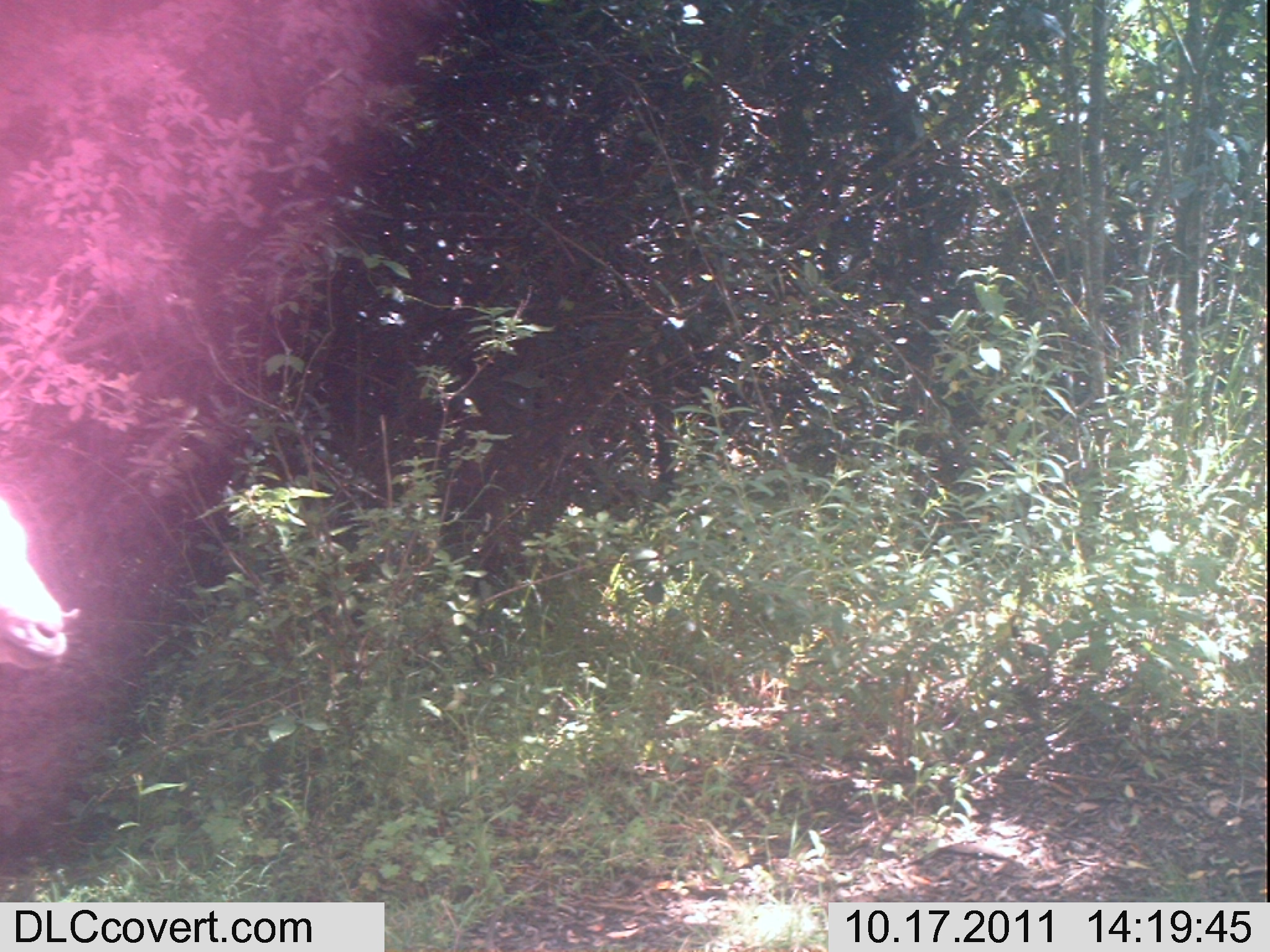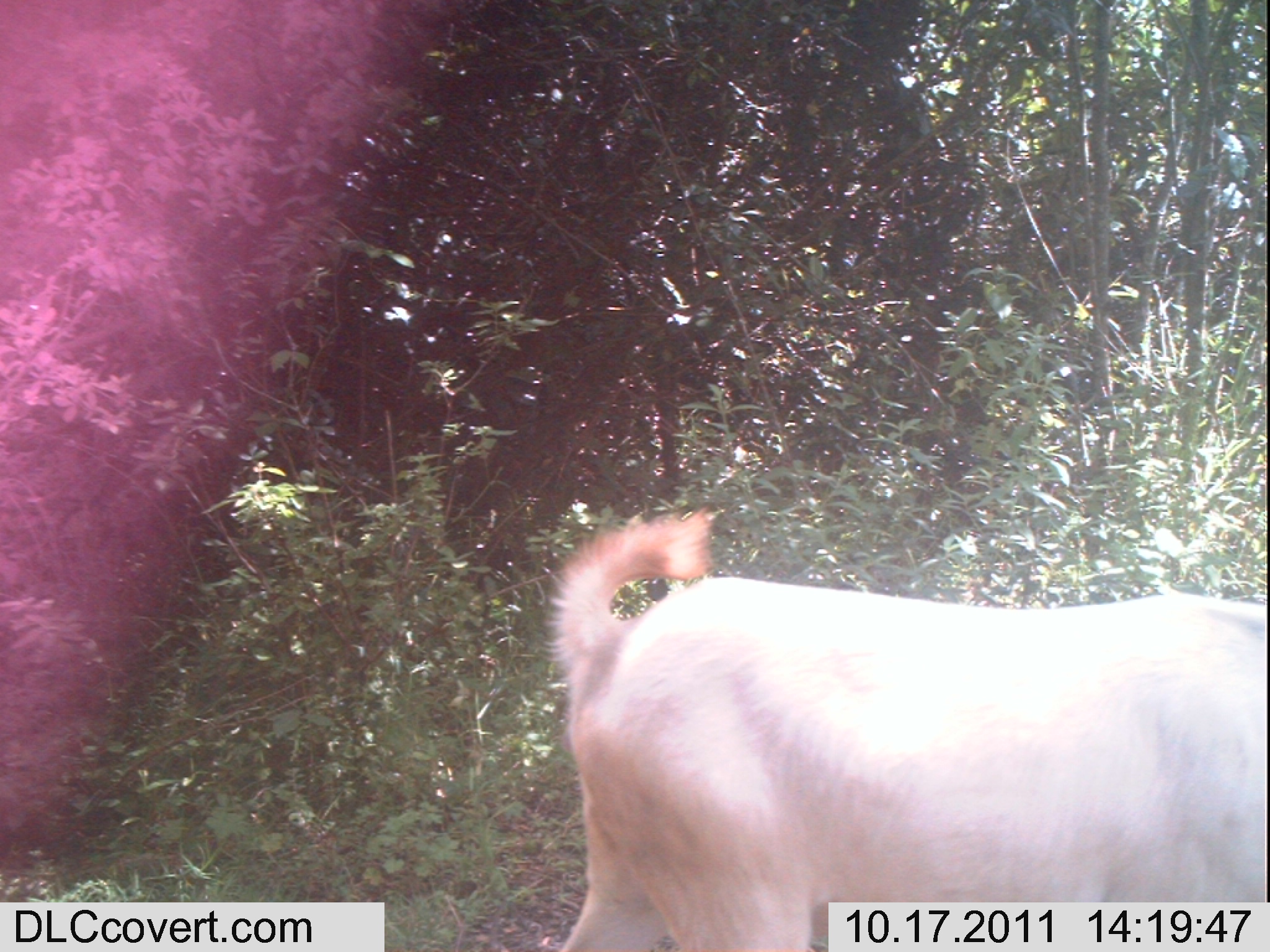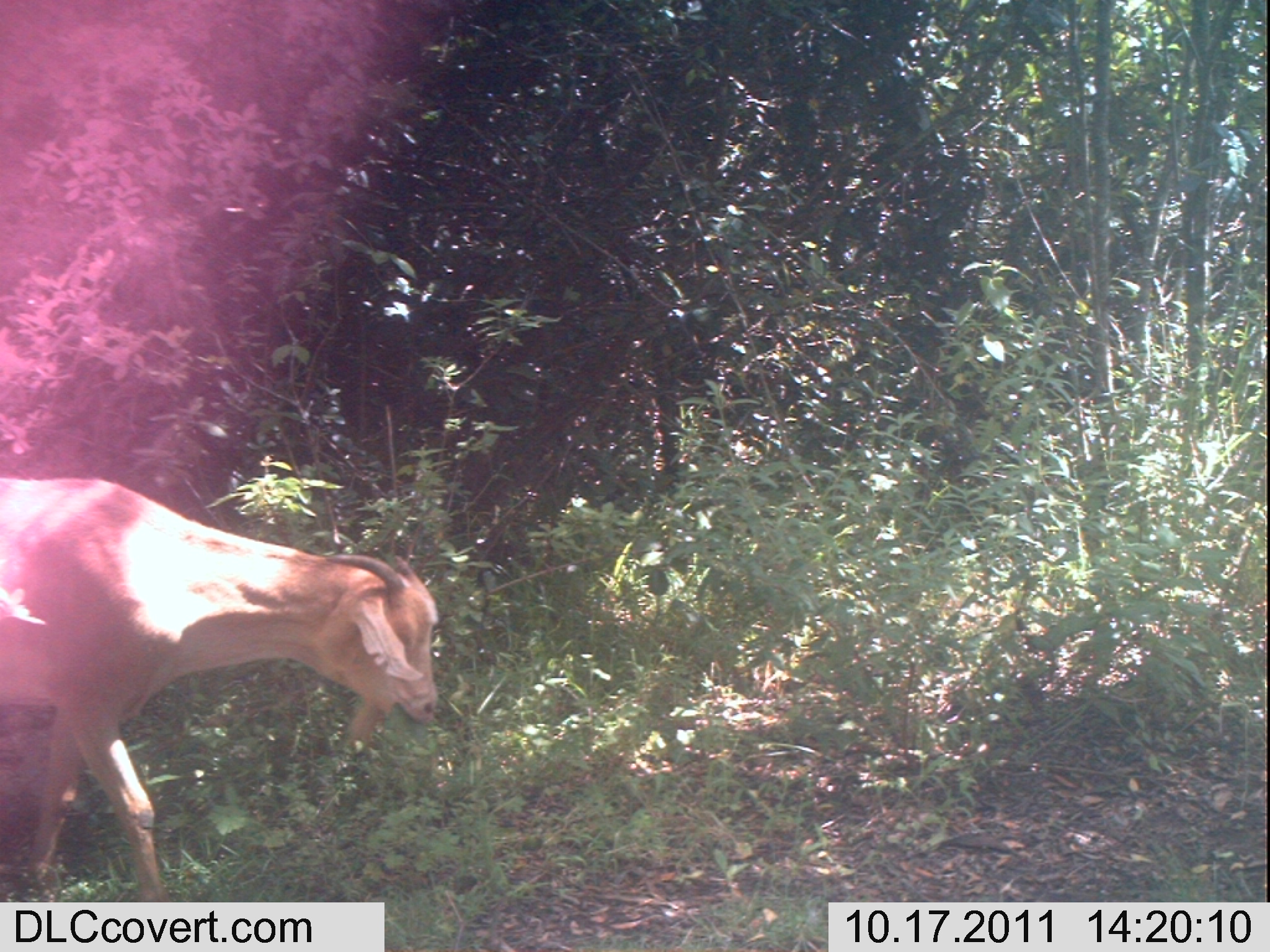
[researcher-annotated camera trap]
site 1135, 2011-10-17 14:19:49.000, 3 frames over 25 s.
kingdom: Animalia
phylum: Chordata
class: Mammalia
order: Artiodactyla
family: Bovidae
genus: Capra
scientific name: Capra aegagrus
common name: wild goat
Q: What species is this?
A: Capra aegagrus (wild goat).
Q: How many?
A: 1.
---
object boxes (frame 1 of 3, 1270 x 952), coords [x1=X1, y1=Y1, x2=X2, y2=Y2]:
capra aegagrus: [x1=0, y1=495, x2=82, y2=670]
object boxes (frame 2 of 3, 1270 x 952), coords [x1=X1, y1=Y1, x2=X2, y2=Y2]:
capra aegagrus: [x1=549, y1=506, x2=1267, y2=952]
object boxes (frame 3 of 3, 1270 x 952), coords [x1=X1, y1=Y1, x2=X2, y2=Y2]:
capra aegagrus: [x1=0, y1=476, x2=439, y2=902]